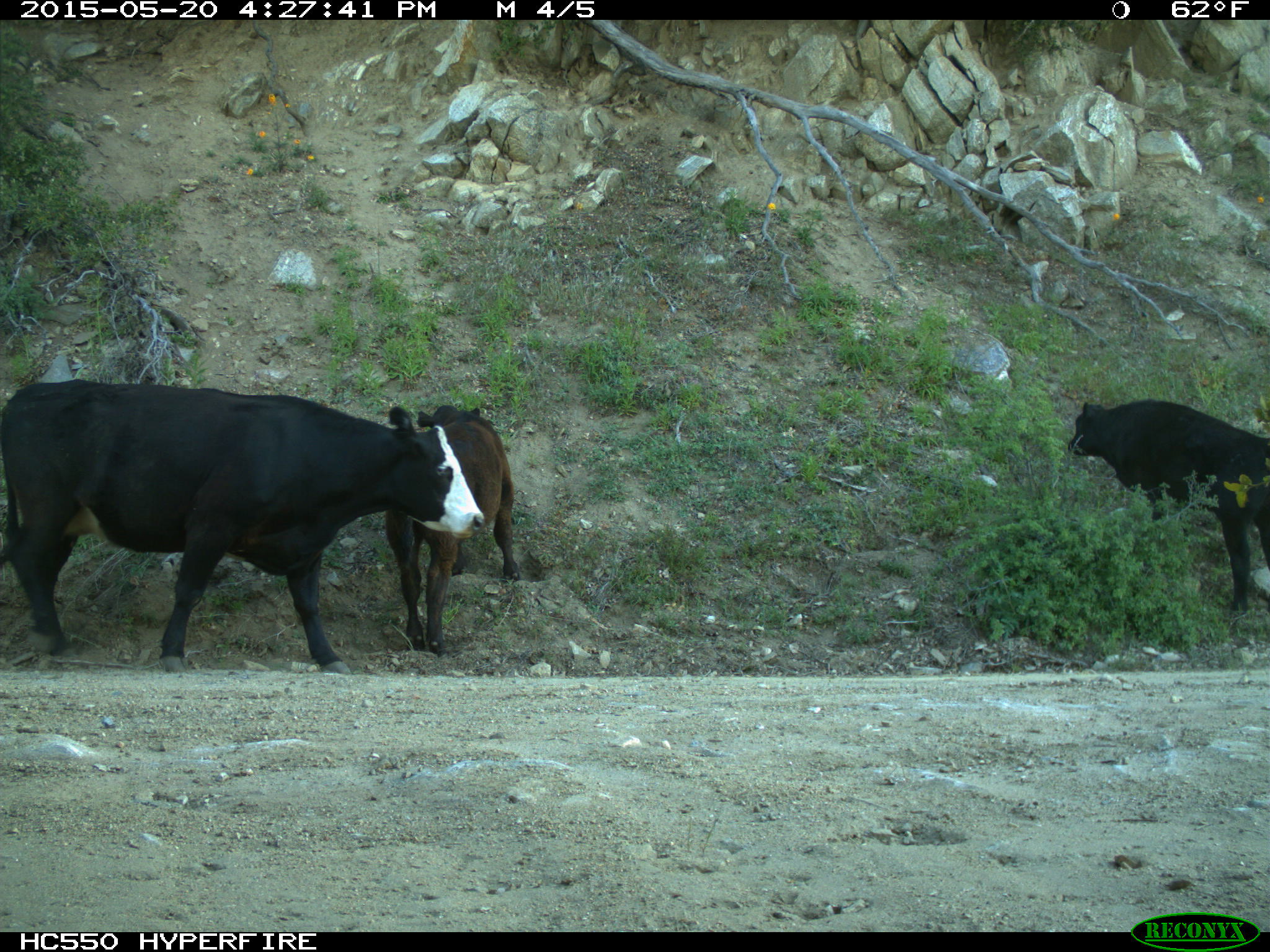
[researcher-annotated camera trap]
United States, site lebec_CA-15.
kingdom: Animalia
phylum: Chordata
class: Mammalia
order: Artiodactyla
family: Bovidae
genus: Bos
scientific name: Bos taurus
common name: domestic cow